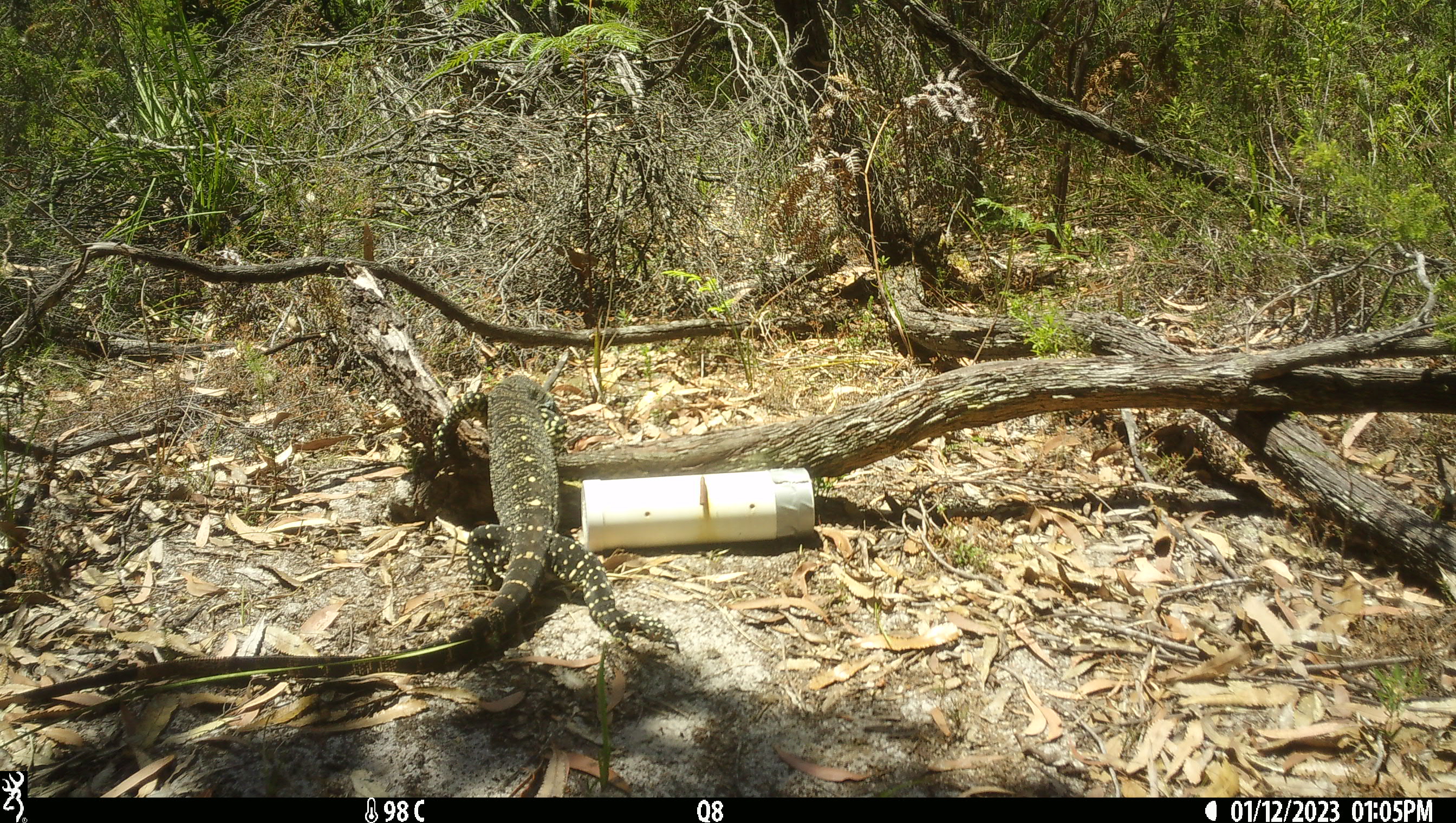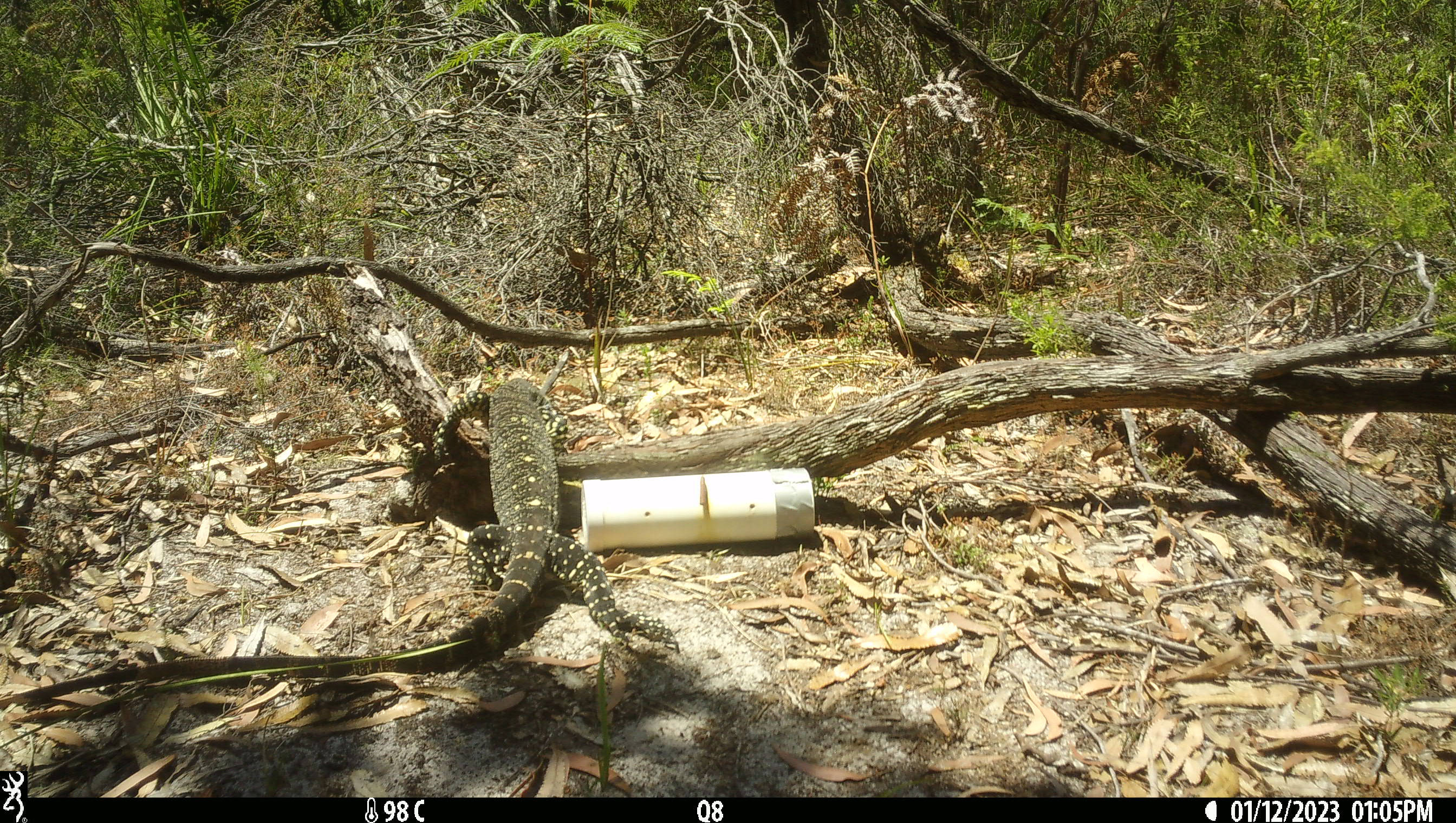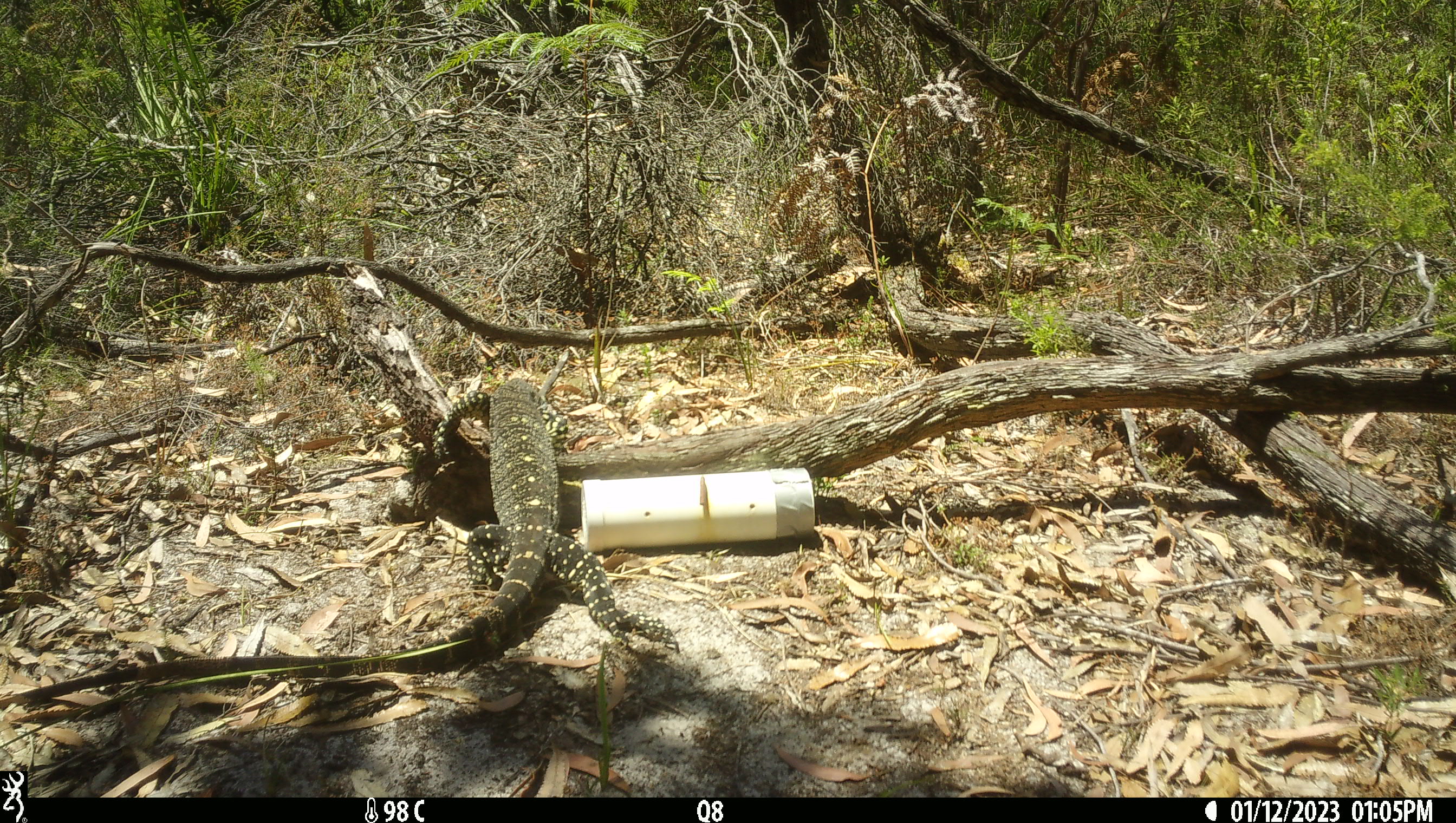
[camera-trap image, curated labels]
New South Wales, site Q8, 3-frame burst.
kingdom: Animalia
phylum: Chordata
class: Reptilia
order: Squamata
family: Varanidae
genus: Varanus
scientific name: Varanus varius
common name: lace monitor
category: goanna